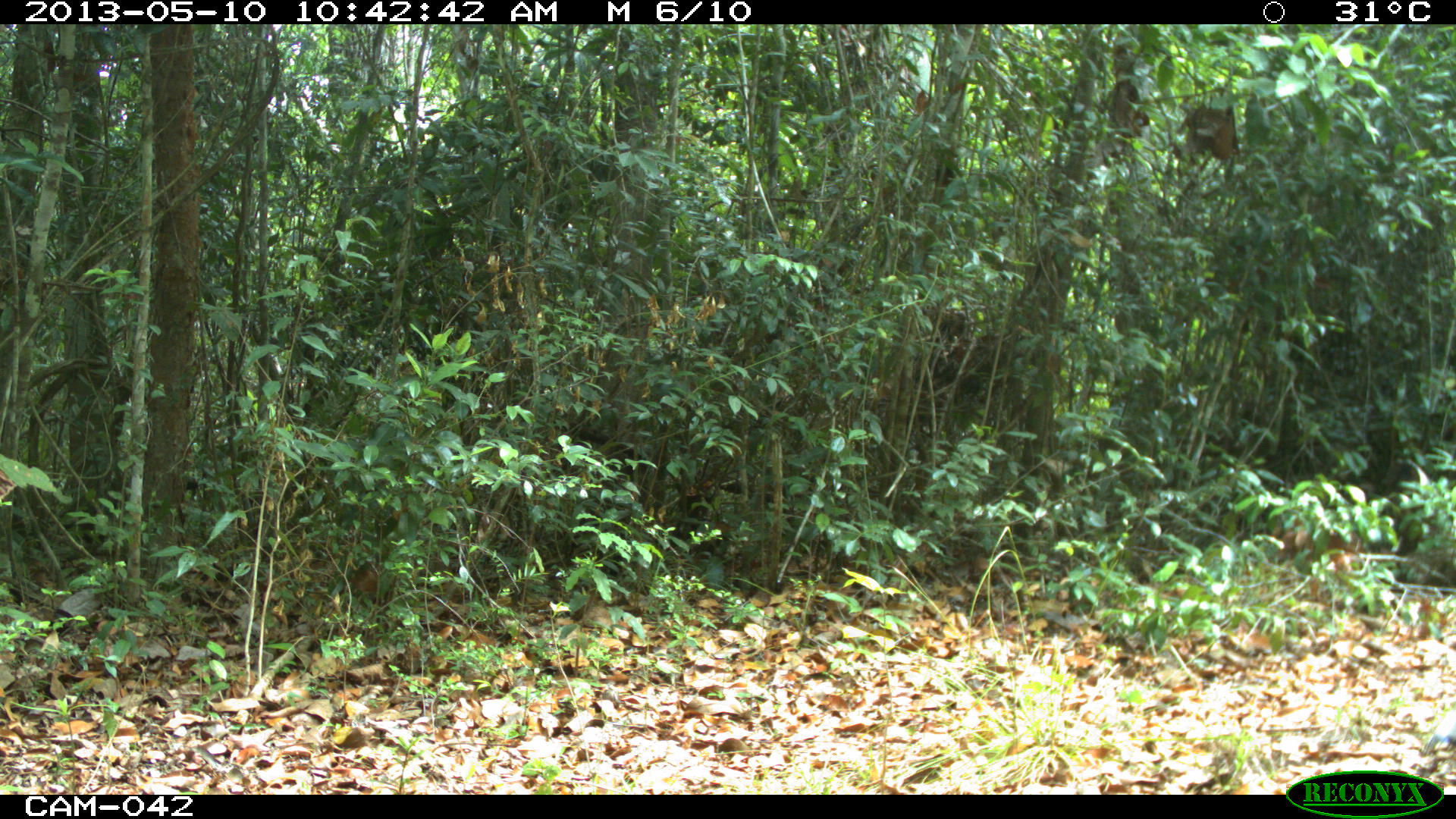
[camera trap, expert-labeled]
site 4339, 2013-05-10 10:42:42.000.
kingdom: Animalia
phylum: Chordata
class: Aves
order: Galliformes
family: Phasianidae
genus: Meleagris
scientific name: Meleagris ocellata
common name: ocellated turkey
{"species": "Meleagris ocellata (ocellated turkey)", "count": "1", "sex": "male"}